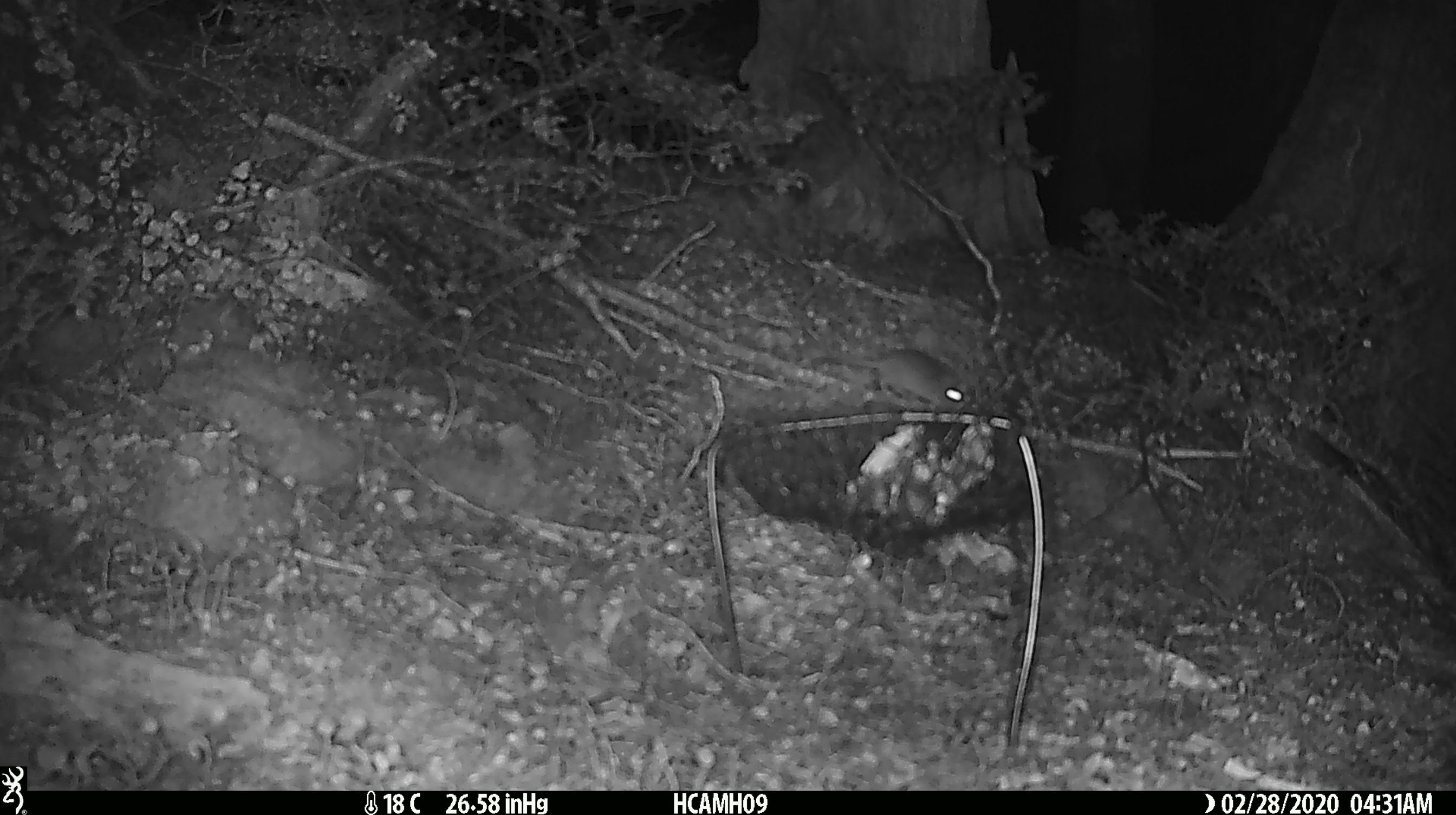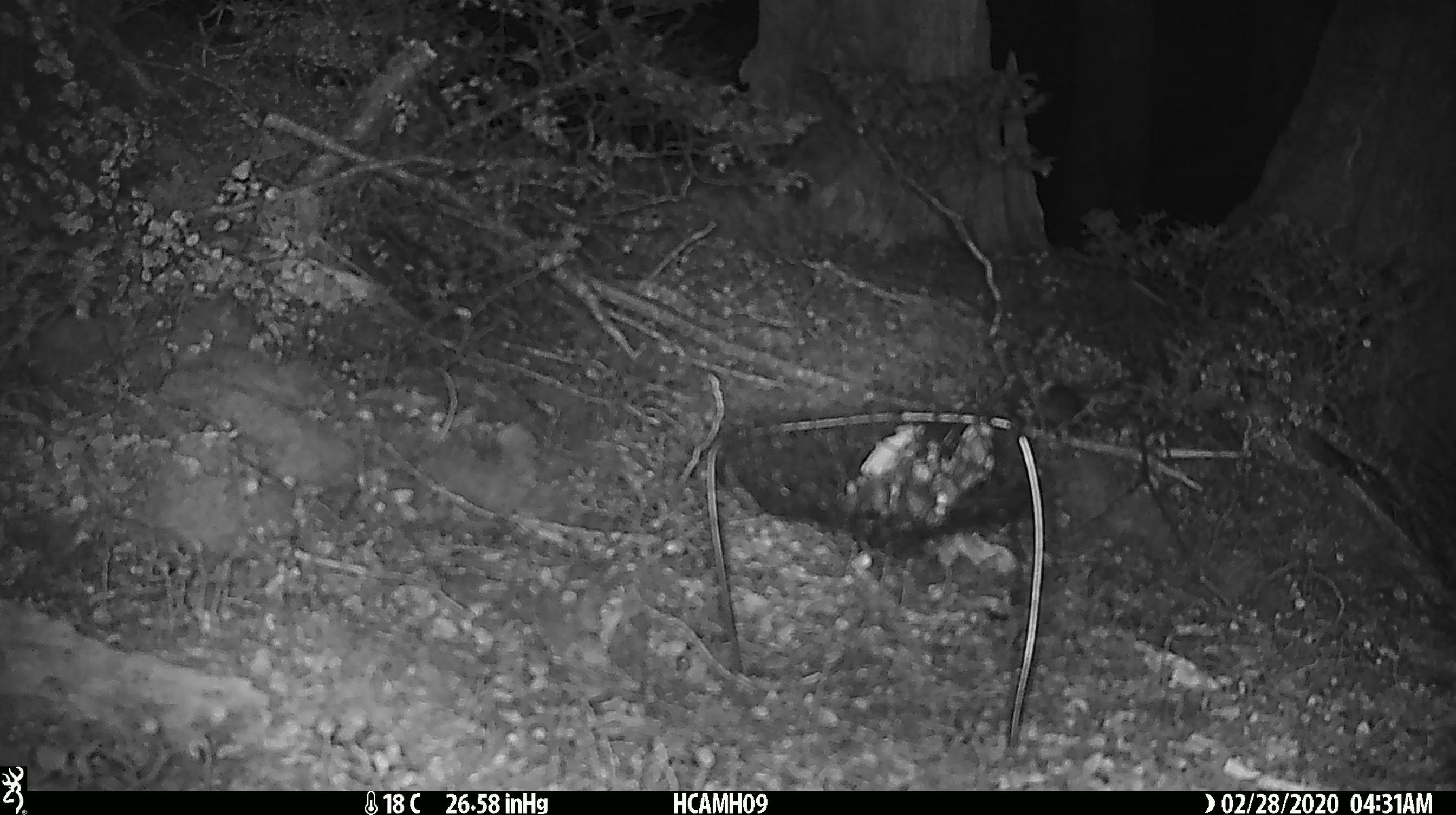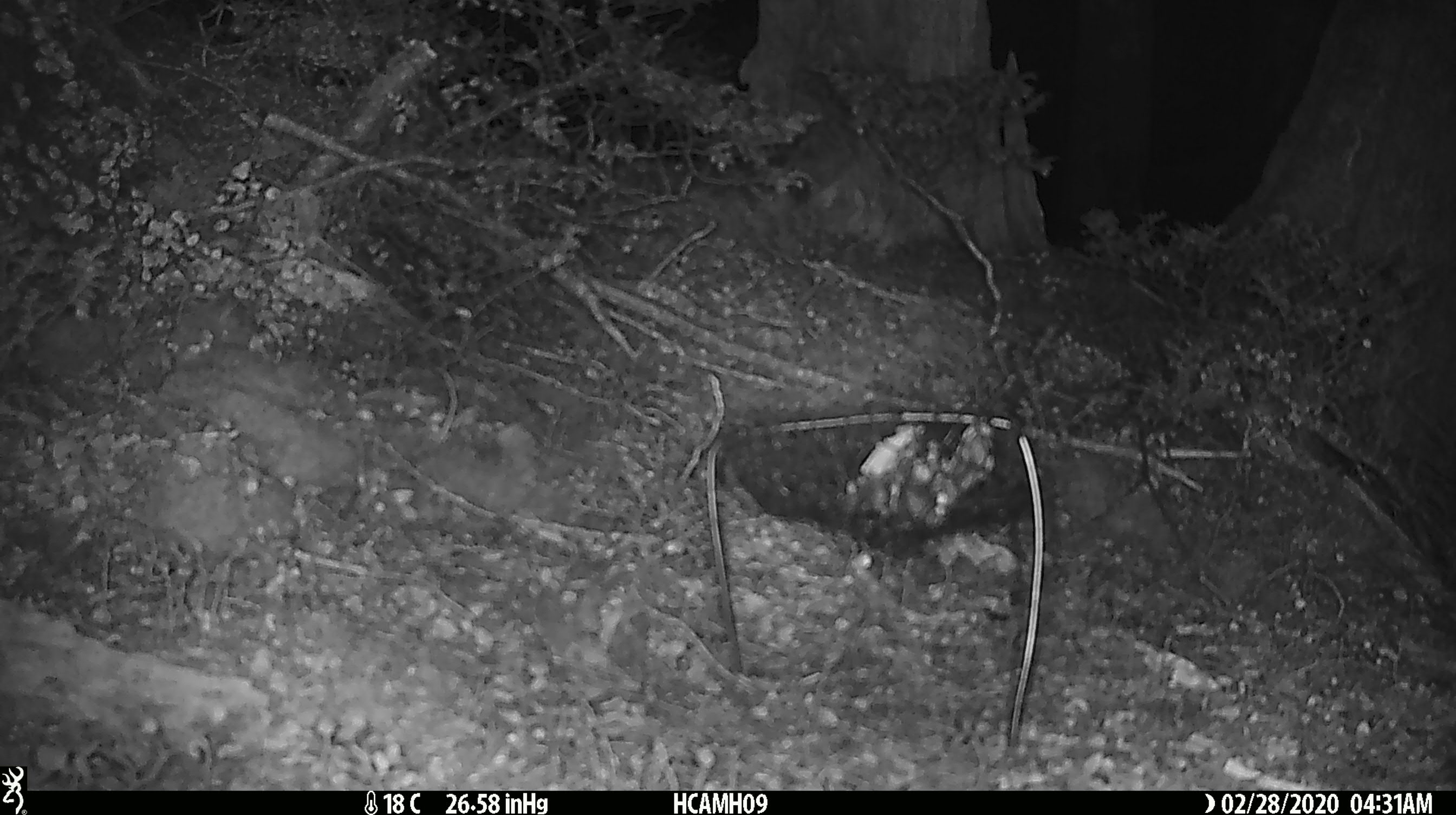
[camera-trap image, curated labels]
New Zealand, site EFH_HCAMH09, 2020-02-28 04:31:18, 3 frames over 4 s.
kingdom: Animalia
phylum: Chordata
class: Mammalia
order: Rodentia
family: Muridae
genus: Mus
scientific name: Mus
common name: mouse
Mouse (Mus).